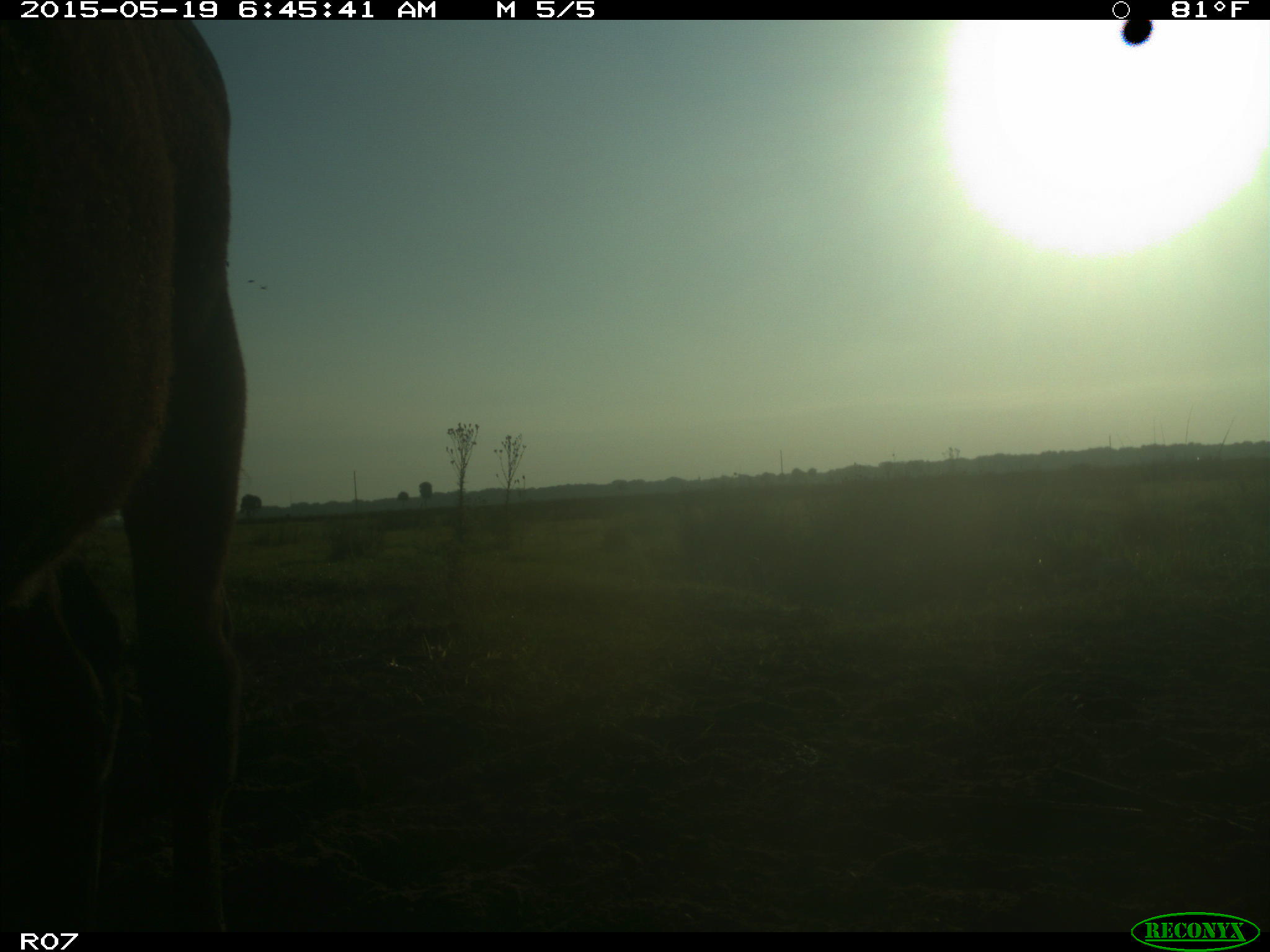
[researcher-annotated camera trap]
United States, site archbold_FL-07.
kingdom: Animalia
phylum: Chordata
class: Mammalia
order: Artiodactyla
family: Bovidae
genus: Bos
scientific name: Bos taurus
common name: domestic cow